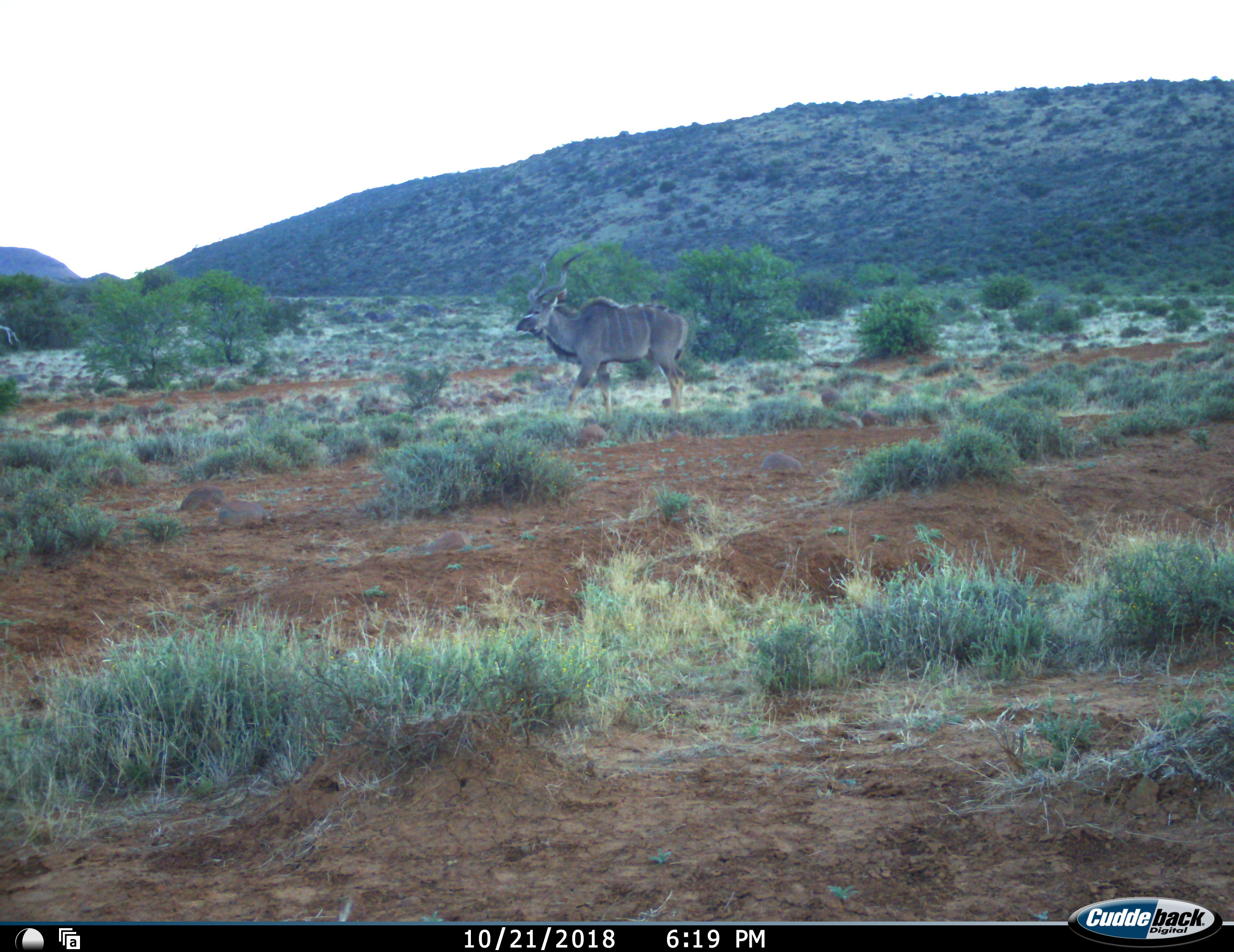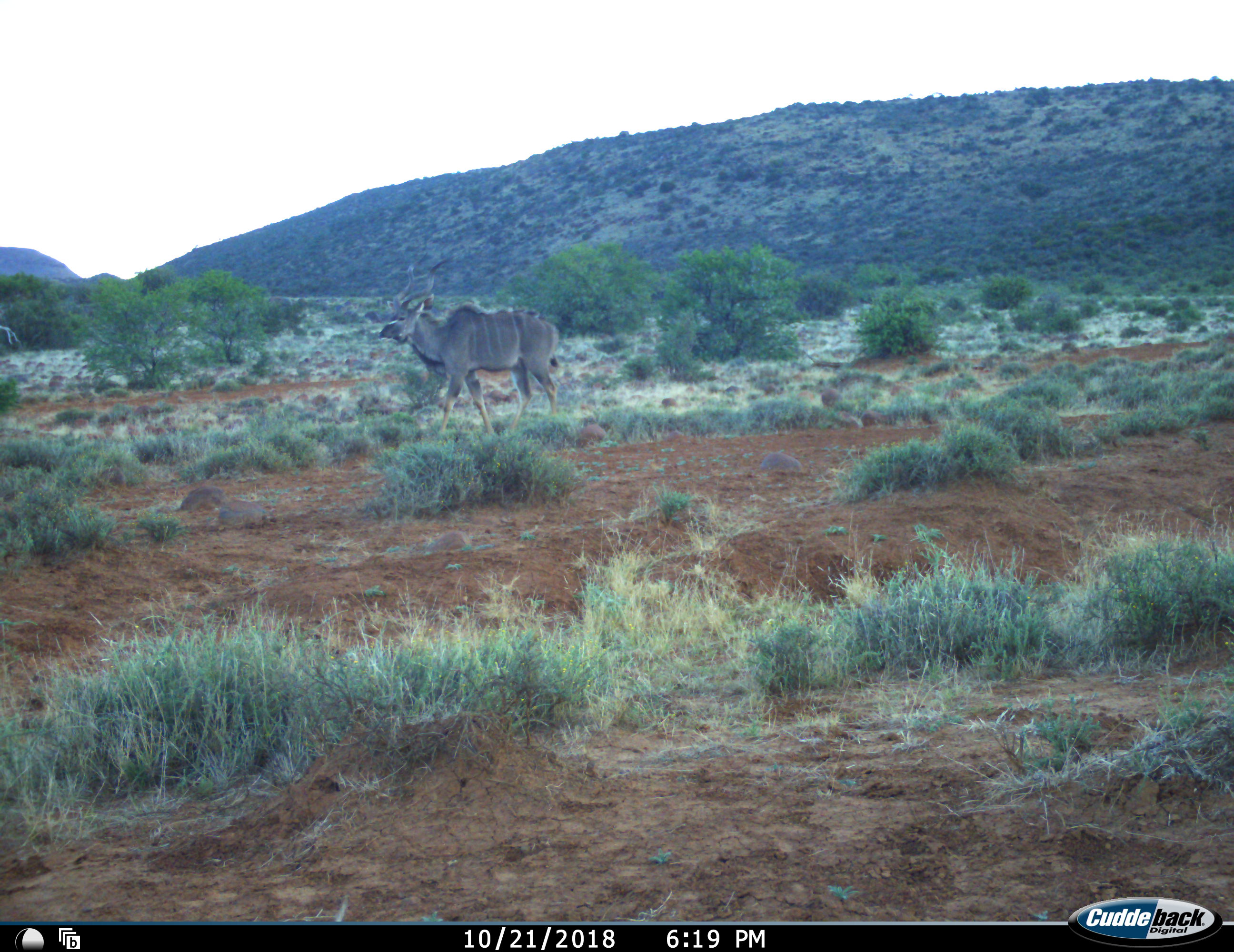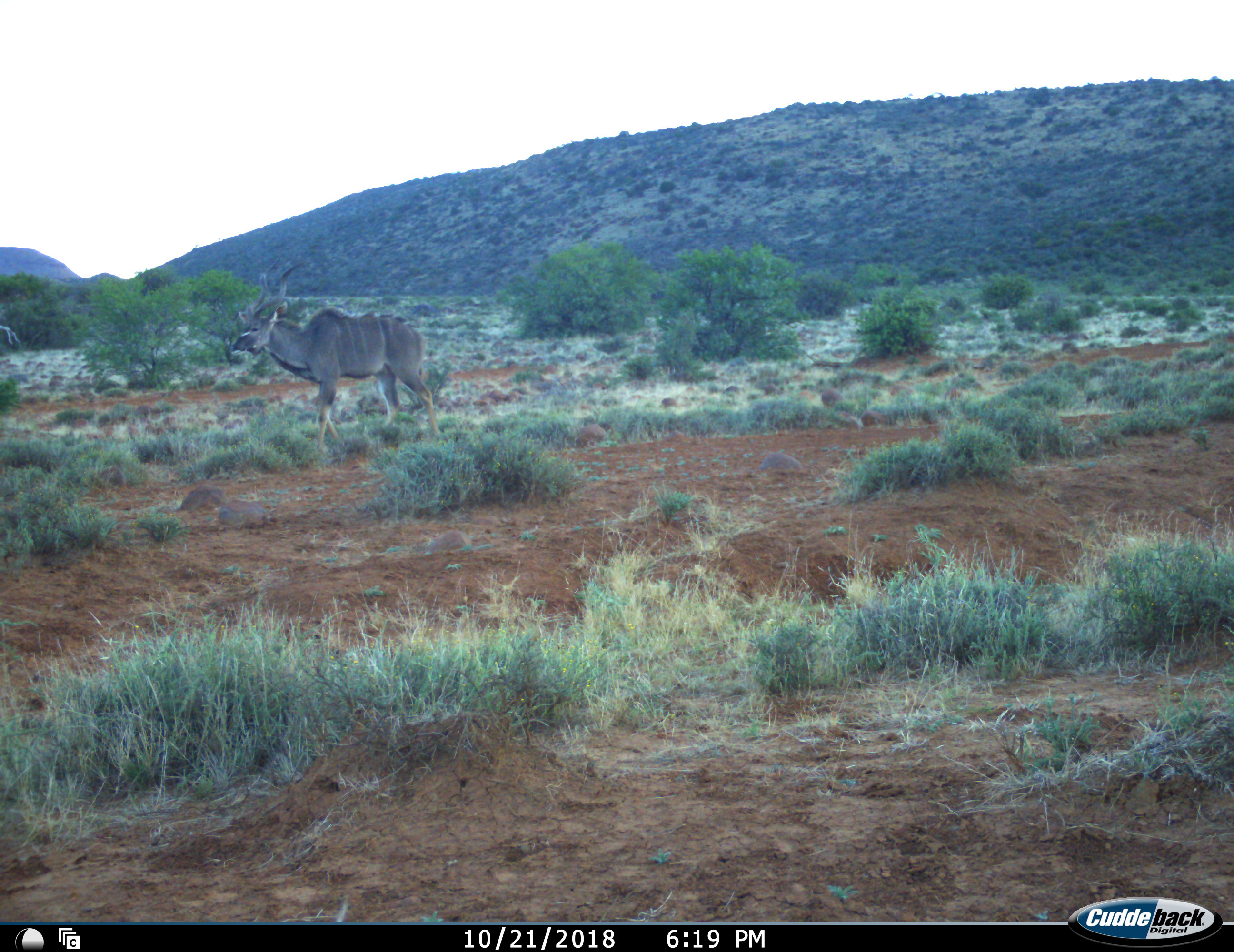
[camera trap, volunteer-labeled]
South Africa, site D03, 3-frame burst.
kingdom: Animalia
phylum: Chordata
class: Mammalia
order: Artiodactyla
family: Bovidae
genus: Tragelaphus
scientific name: Tragelaphus strepsiceros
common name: greater kudu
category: kudu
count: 1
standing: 11%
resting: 0%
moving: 100%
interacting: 0%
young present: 0%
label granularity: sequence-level